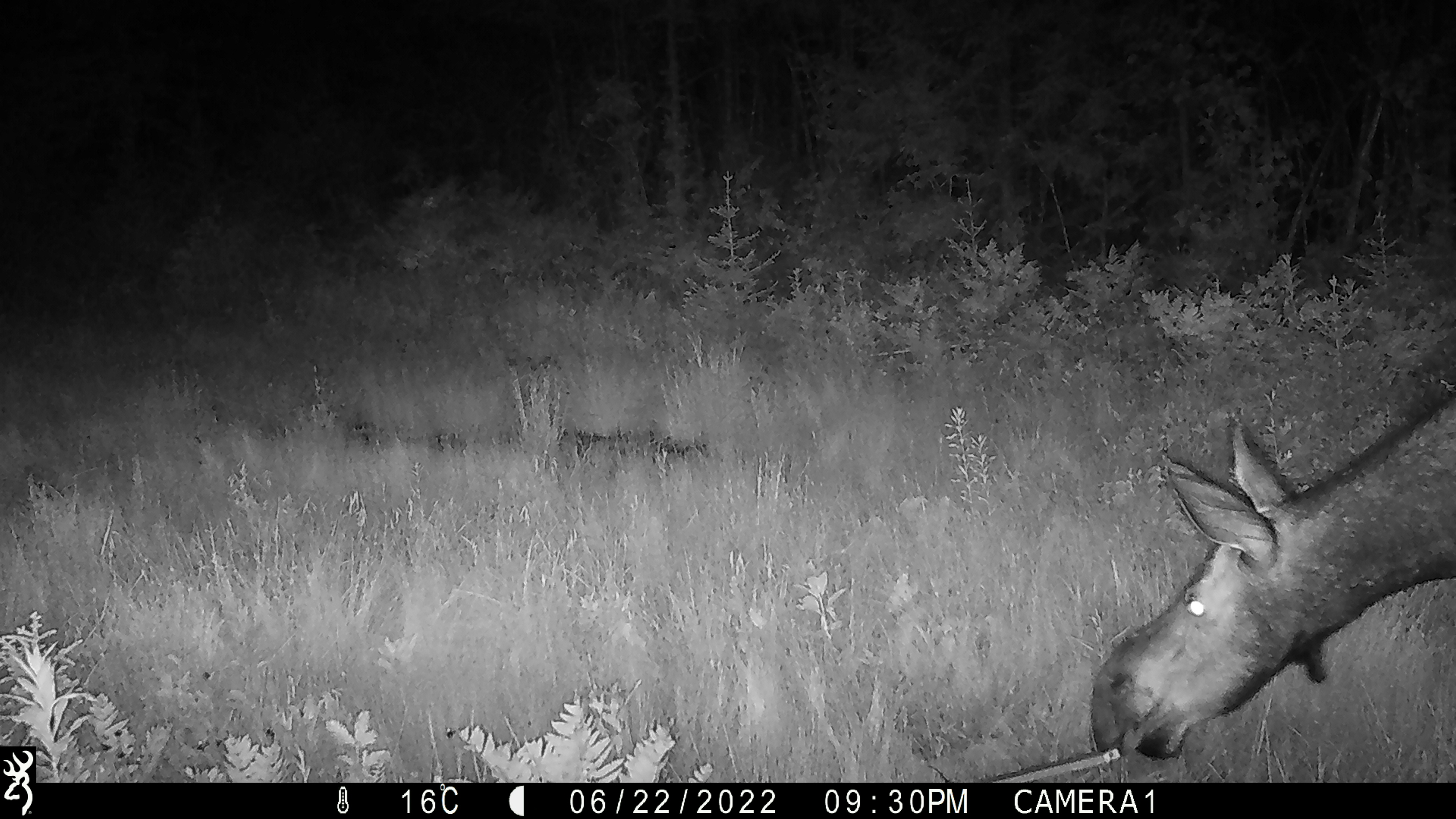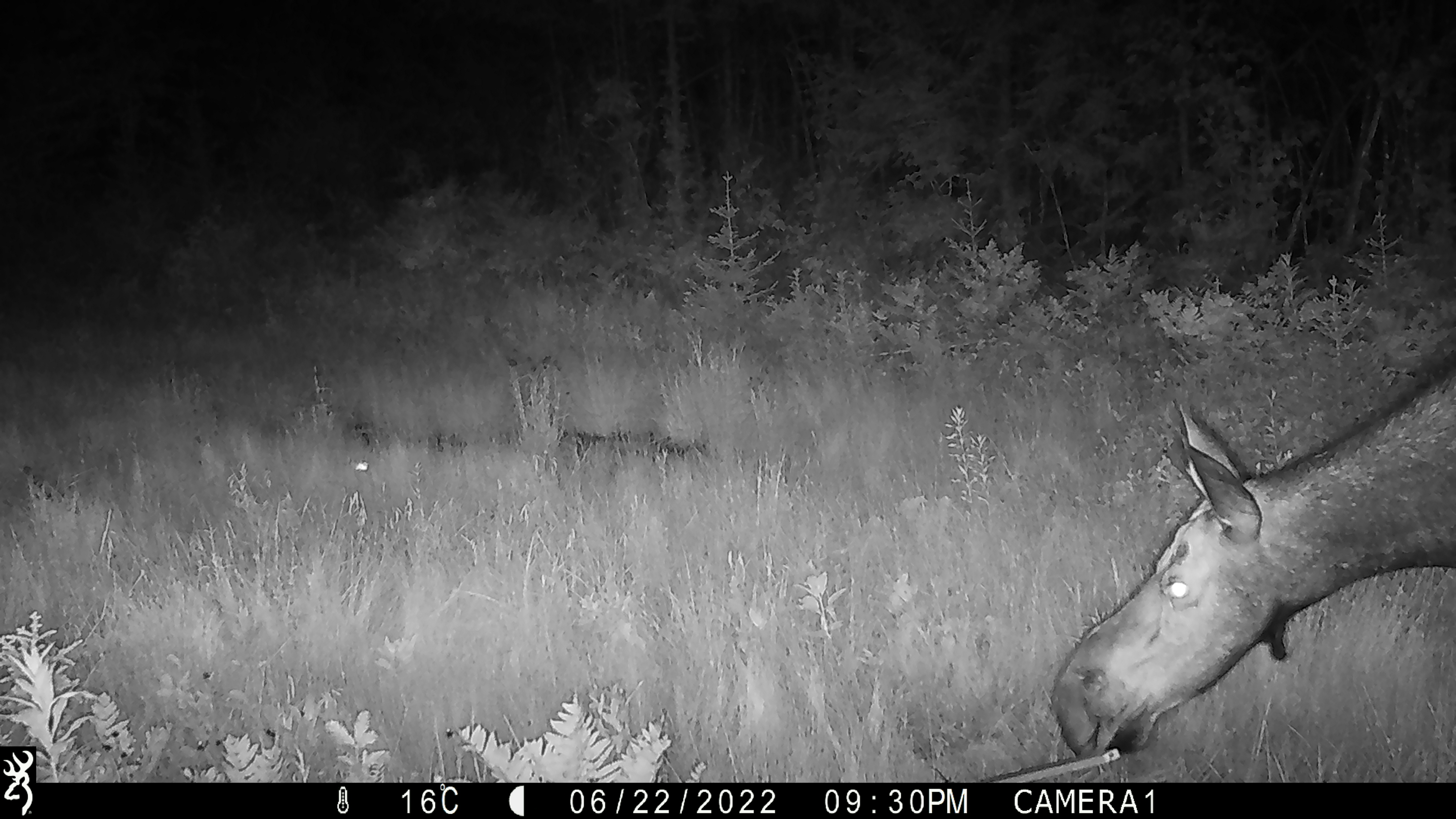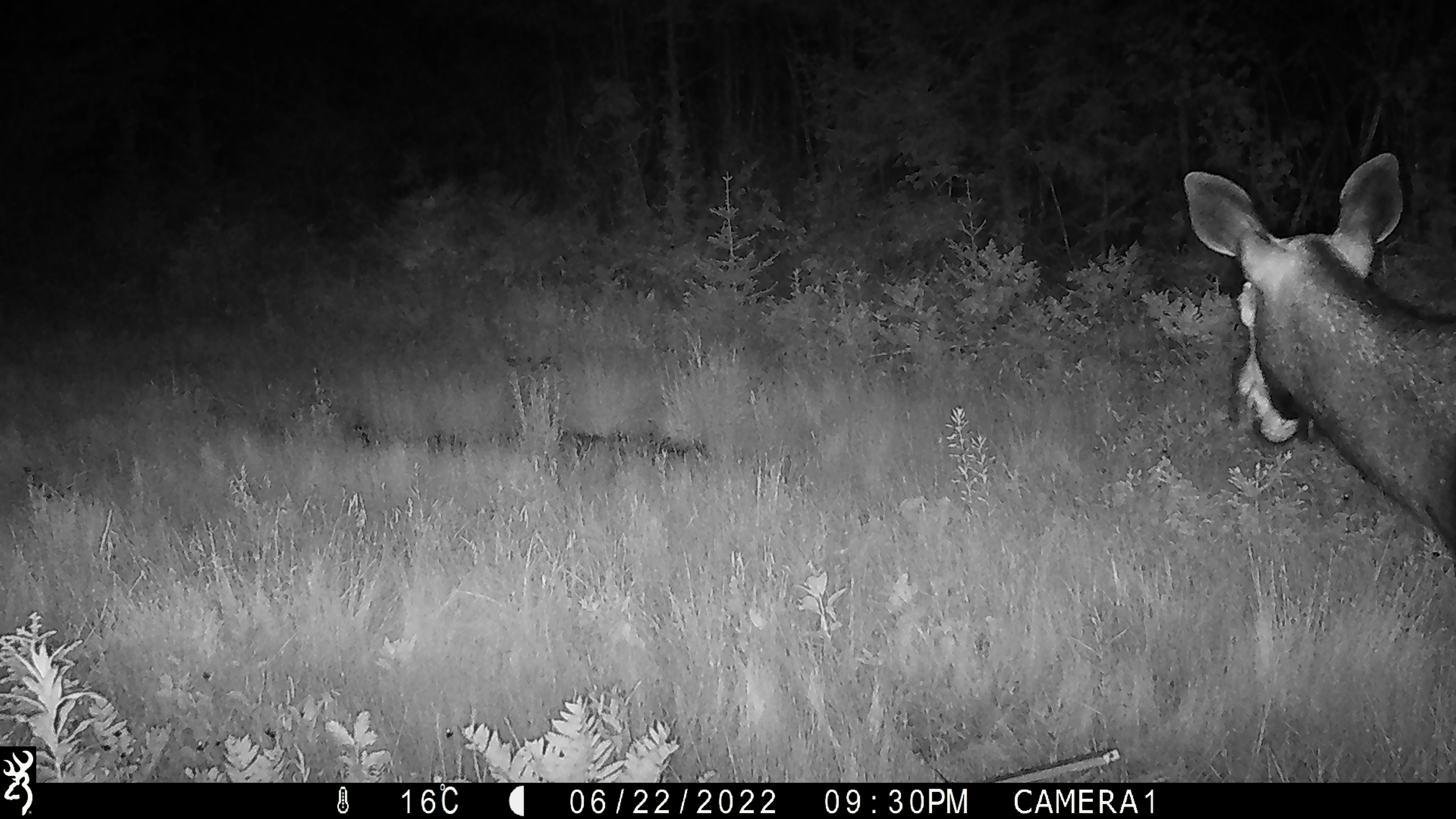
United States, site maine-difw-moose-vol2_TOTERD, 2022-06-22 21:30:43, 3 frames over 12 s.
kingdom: Animalia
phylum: Chordata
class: Mammalia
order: Artiodactyla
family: Cervidae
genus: Alces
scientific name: Alces alces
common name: moose